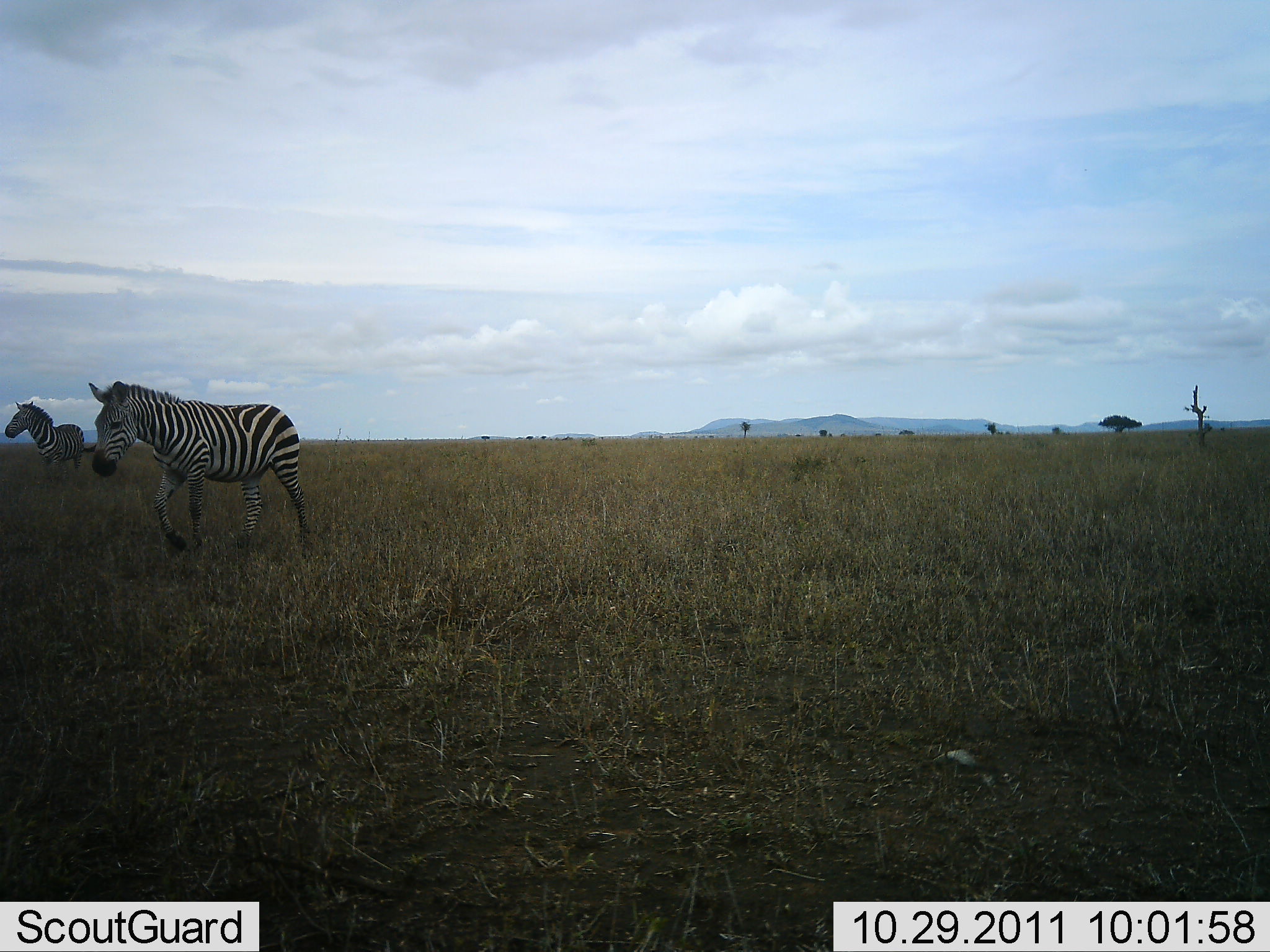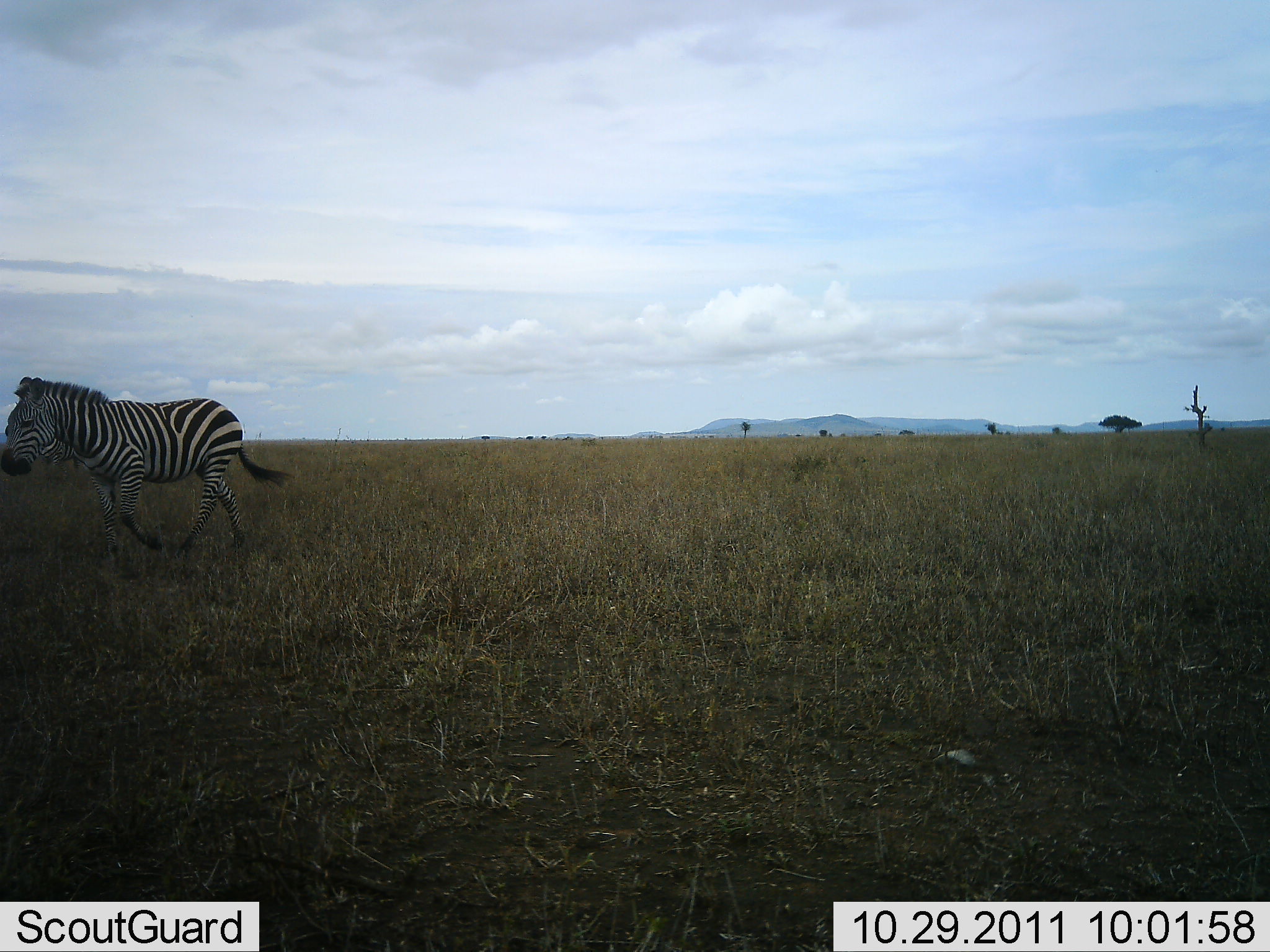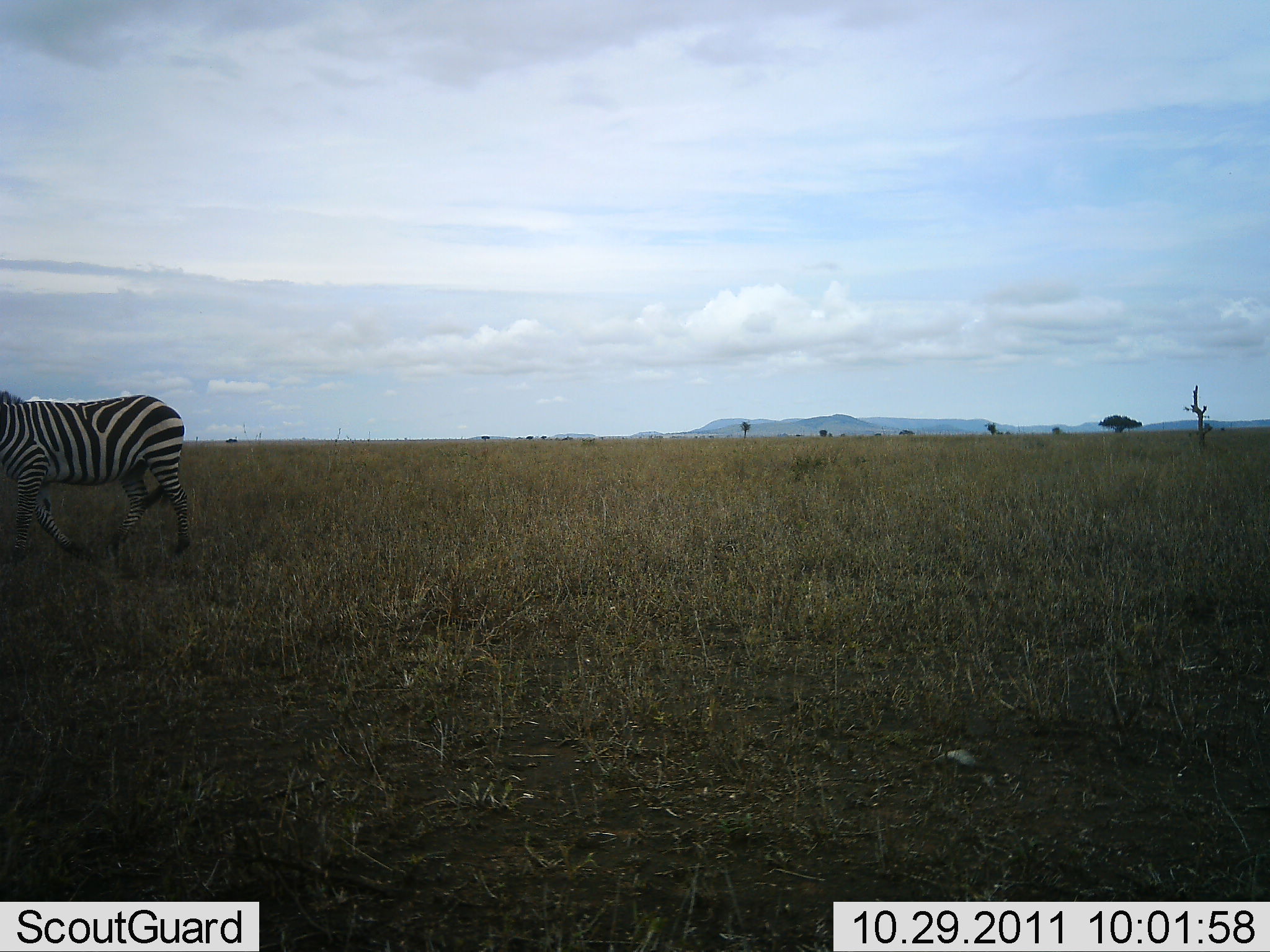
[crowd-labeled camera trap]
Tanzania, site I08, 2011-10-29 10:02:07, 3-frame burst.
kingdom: Animalia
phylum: Chordata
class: Mammalia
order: Perissodactyla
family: Equidae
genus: Equus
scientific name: Equus quagga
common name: plains zebra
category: zebra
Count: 2.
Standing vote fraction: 13%.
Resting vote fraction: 0%.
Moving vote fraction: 100%.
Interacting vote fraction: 0%.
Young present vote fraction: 0%.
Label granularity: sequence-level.